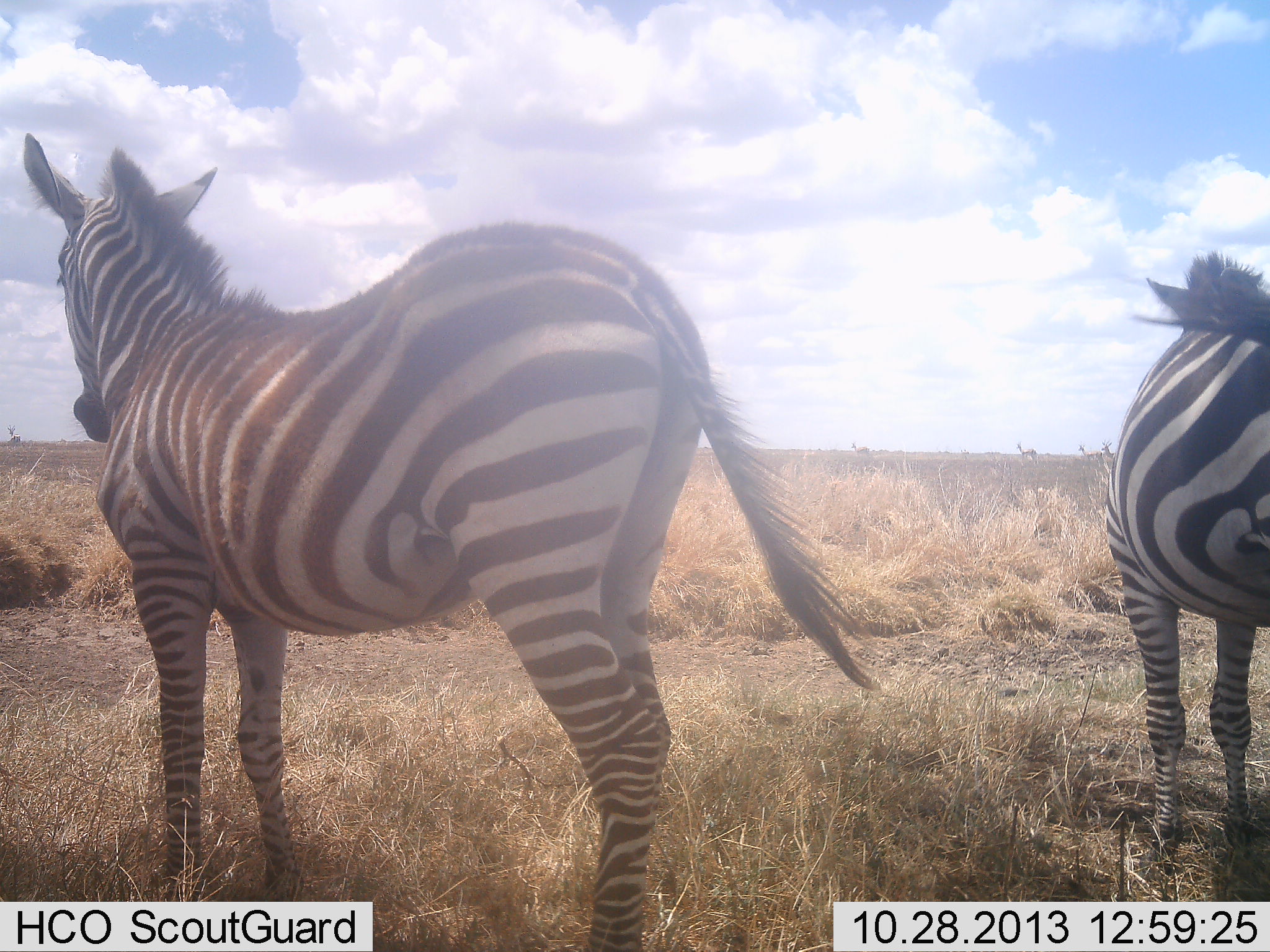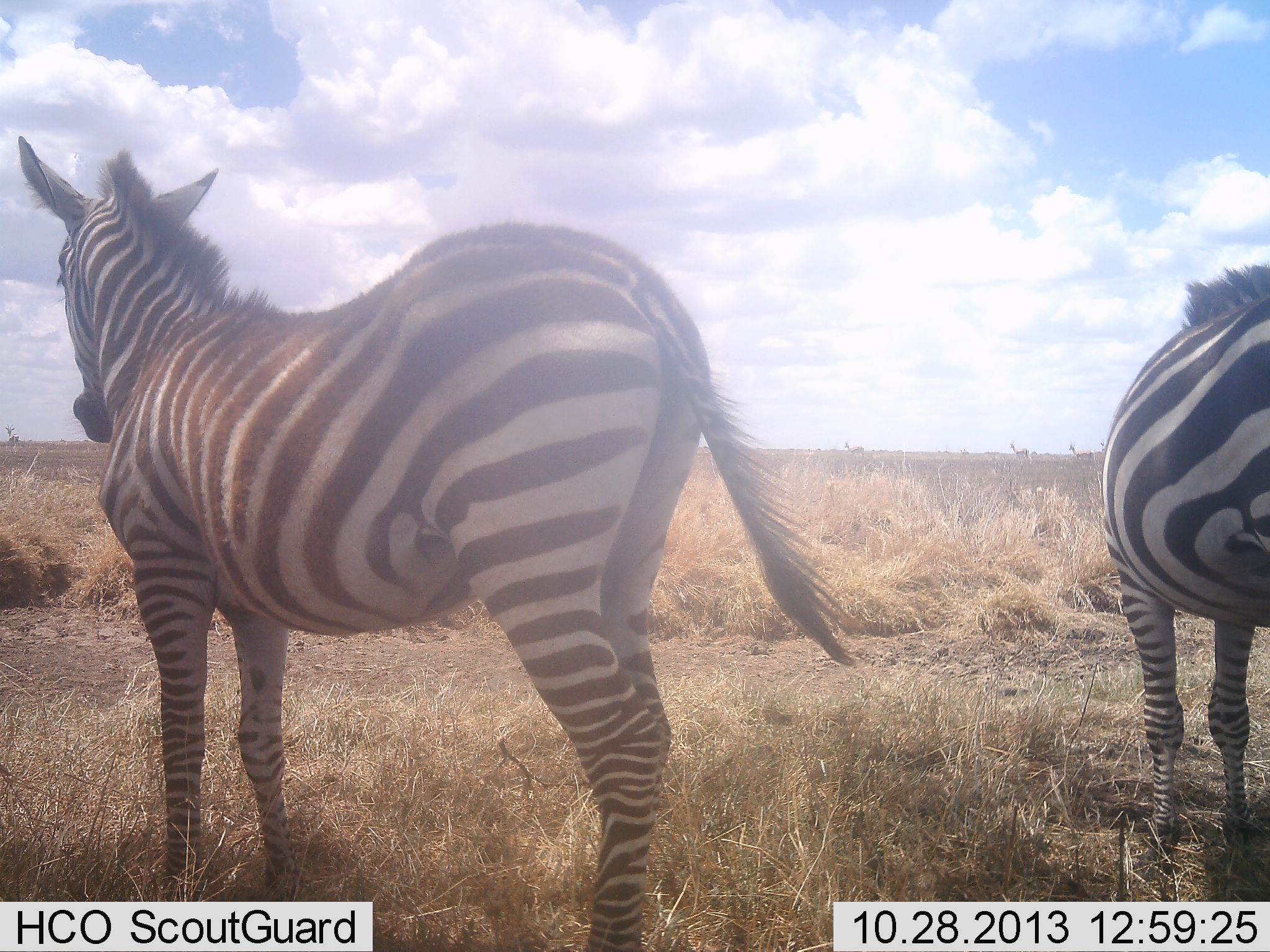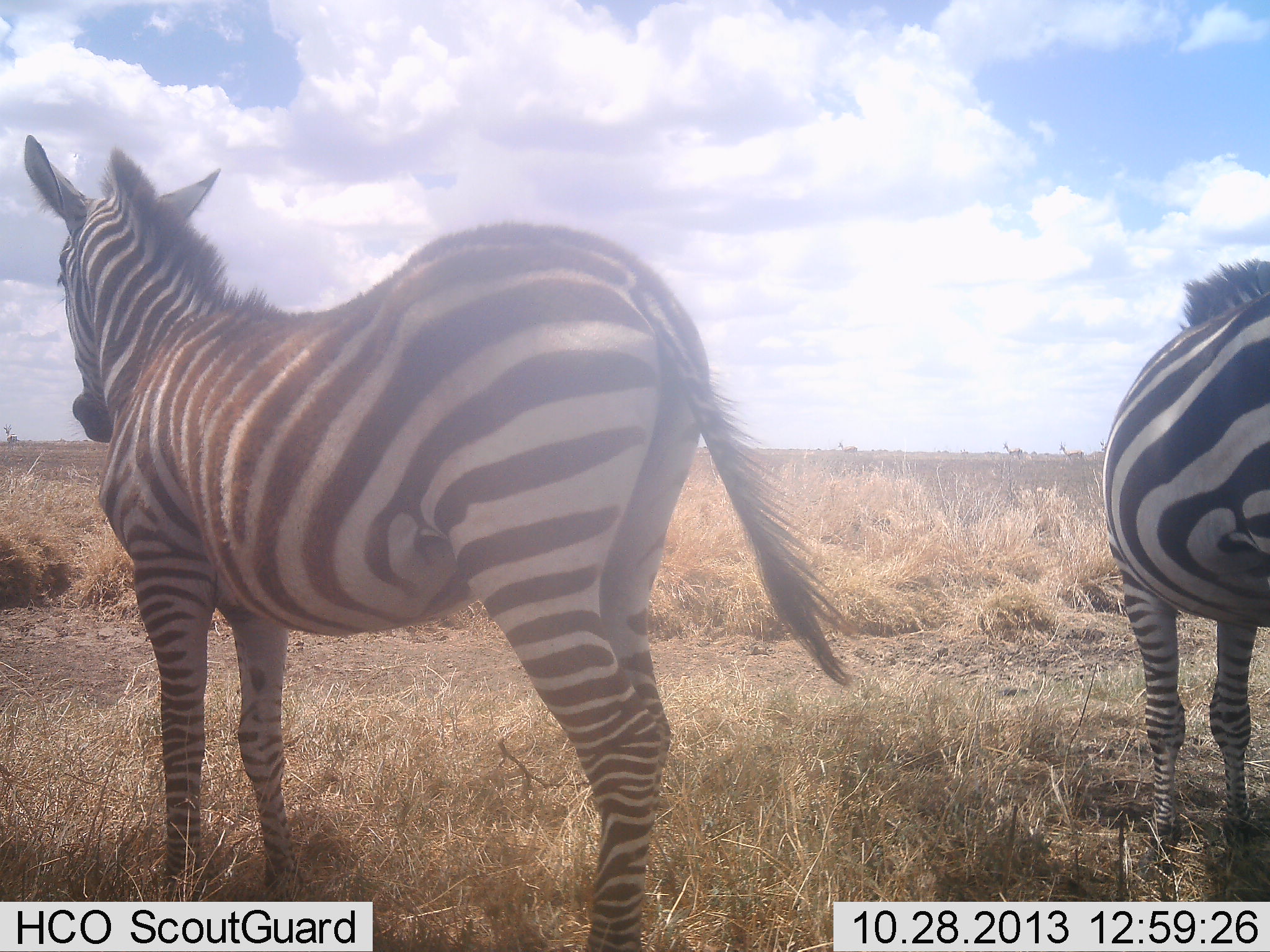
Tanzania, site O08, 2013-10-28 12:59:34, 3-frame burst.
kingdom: Animalia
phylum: Chordata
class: Mammalia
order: Perissodactyla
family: Equidae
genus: Equus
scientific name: Equus quagga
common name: plains zebra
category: zebra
Zebra (plains zebra) (Equus quagga), count 2. Behavior (volunteer vote fractions): standing 97%, resting 3%, moving 0%, interacting 0%. Young present (vote fraction): 0%. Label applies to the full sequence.